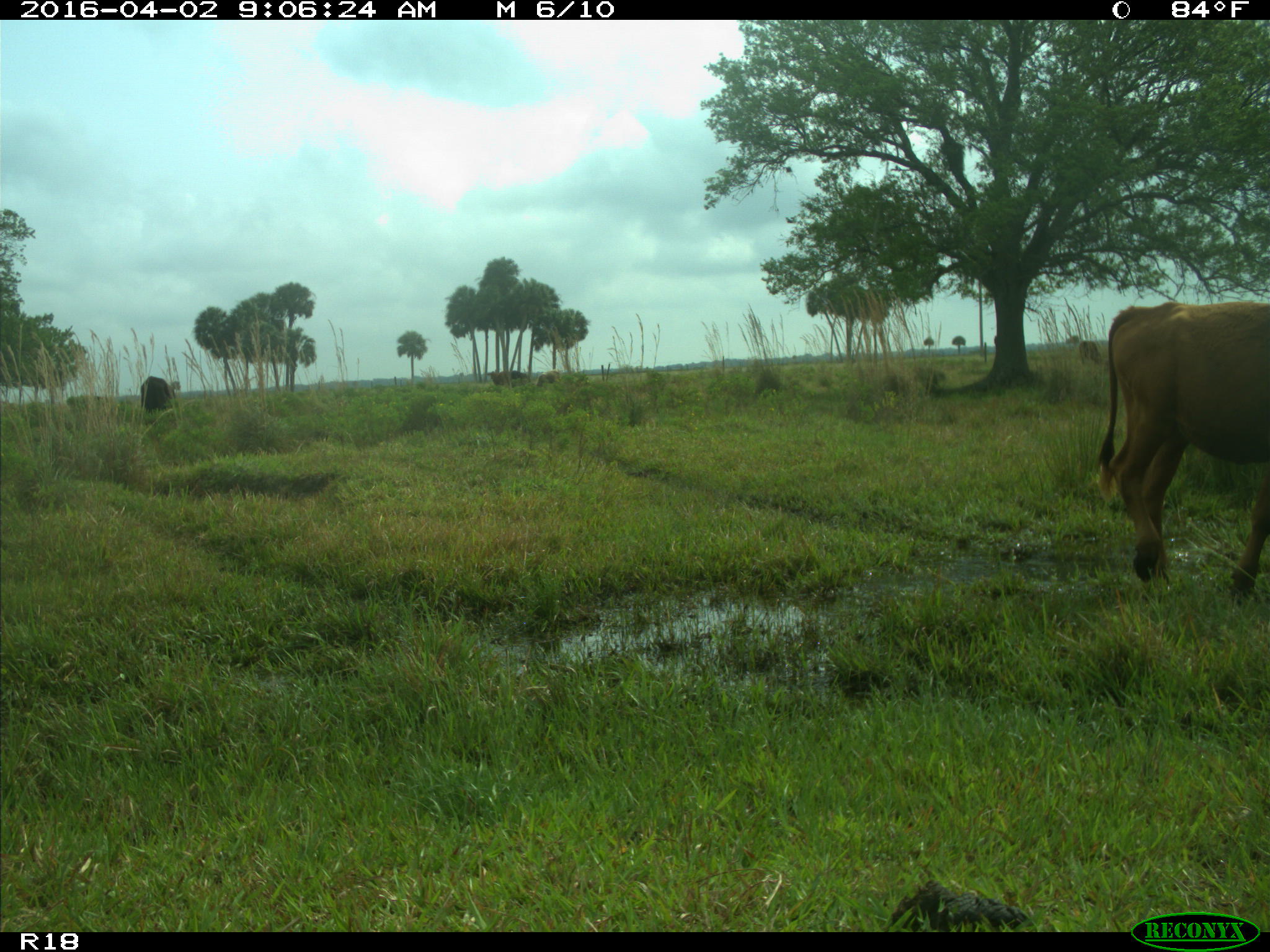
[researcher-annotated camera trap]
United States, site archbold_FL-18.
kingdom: Animalia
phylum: Chordata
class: Mammalia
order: Artiodactyla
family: Bovidae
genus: Bos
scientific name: Bos taurus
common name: domestic cow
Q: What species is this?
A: Bos taurus (domestic cow).